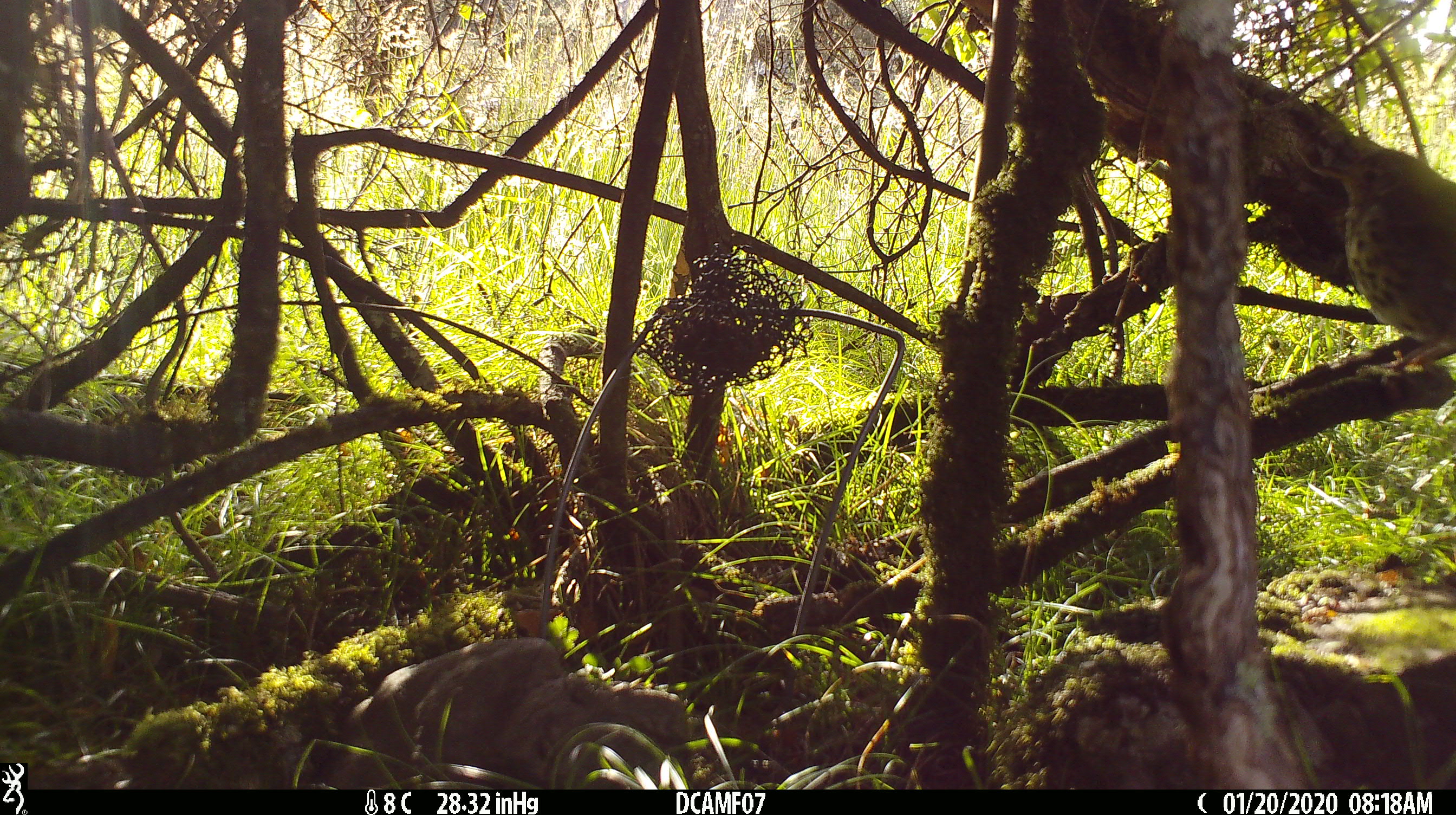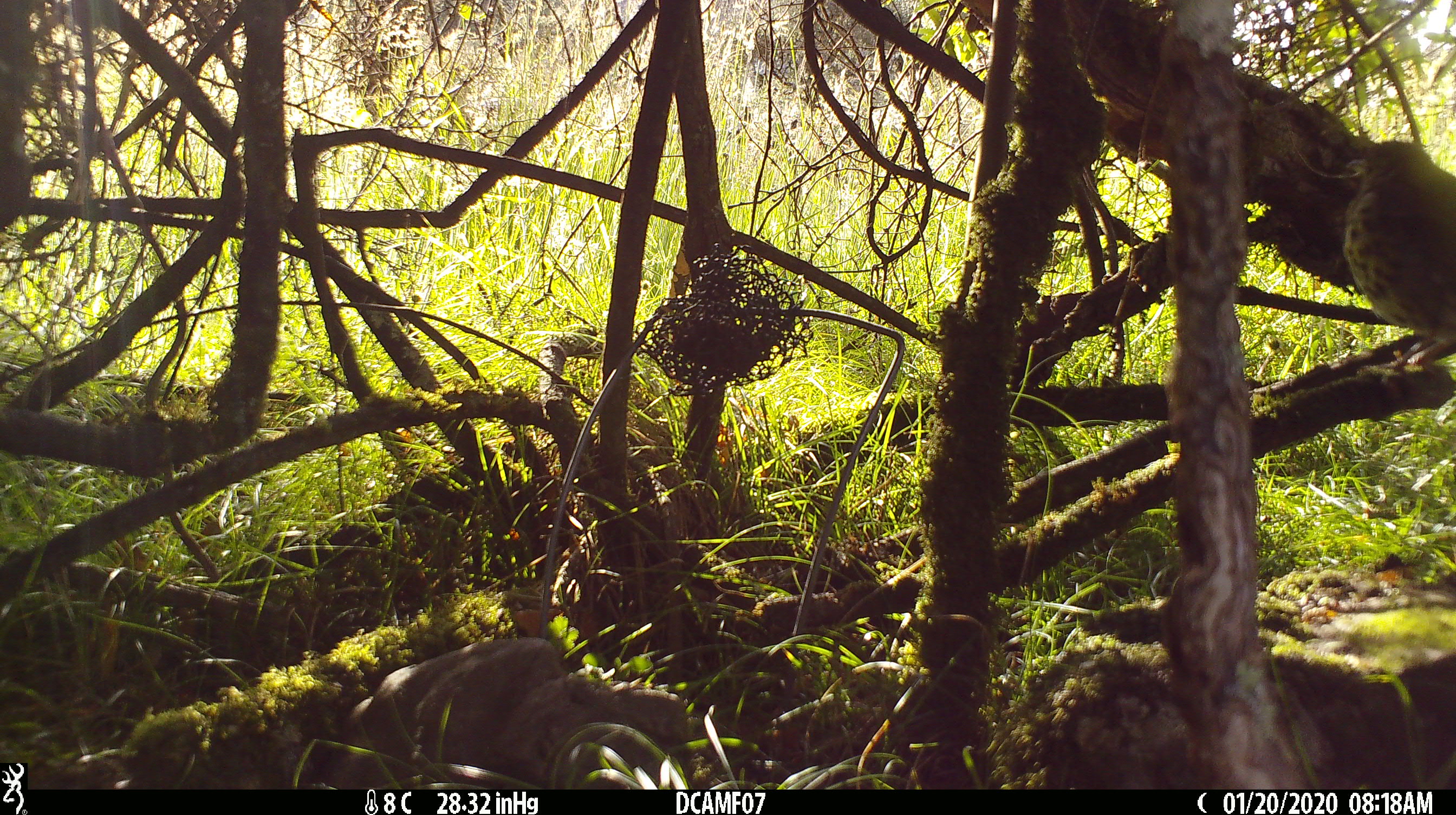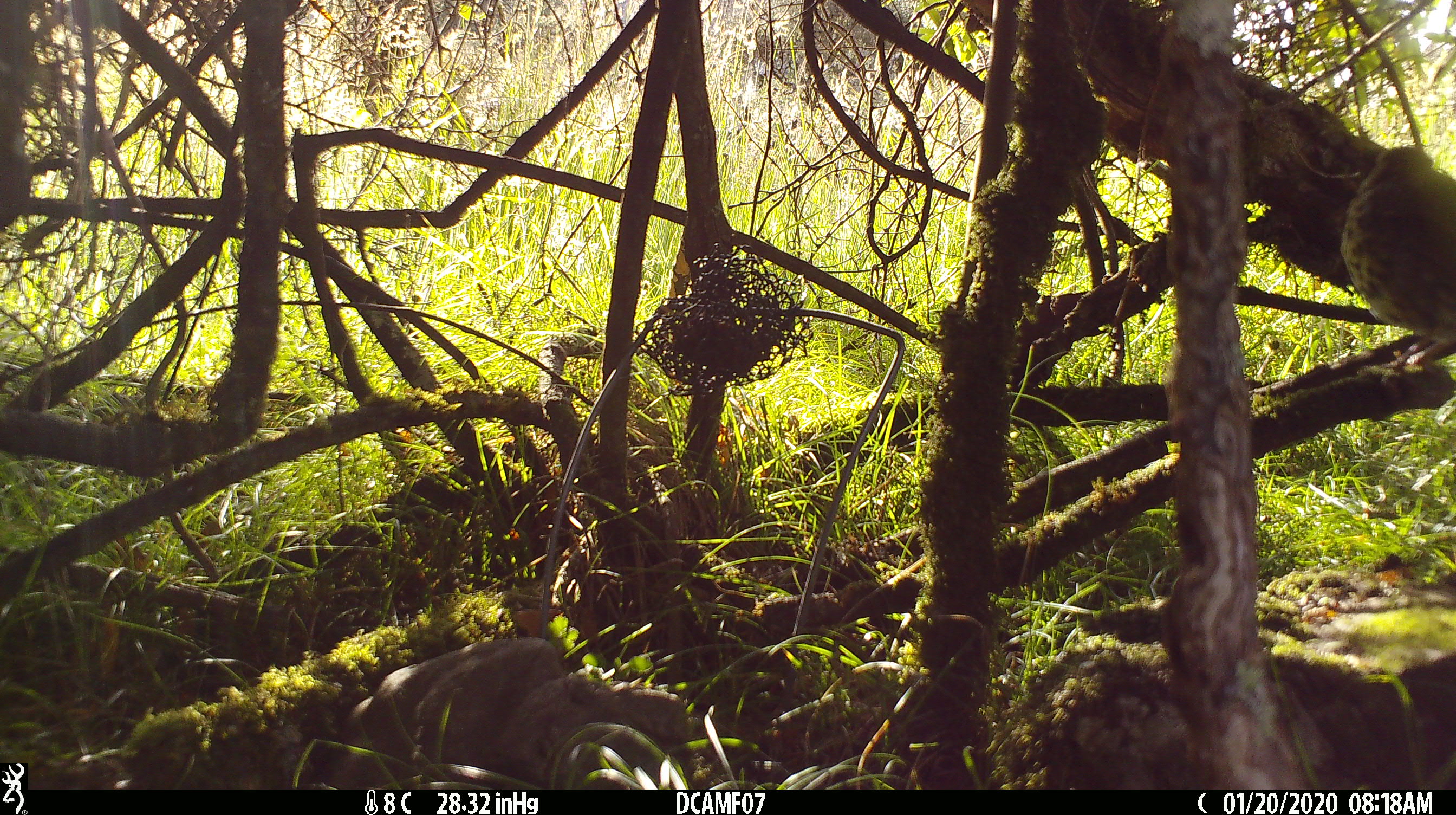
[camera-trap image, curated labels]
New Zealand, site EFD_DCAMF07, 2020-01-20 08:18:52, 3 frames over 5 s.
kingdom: Animalia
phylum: Chordata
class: Aves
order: Passeriformes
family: Turdidae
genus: Turdus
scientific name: Turdus philomelos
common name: song thrush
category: thrush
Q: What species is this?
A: Thrush (song thrush) (Turdus philomelos).